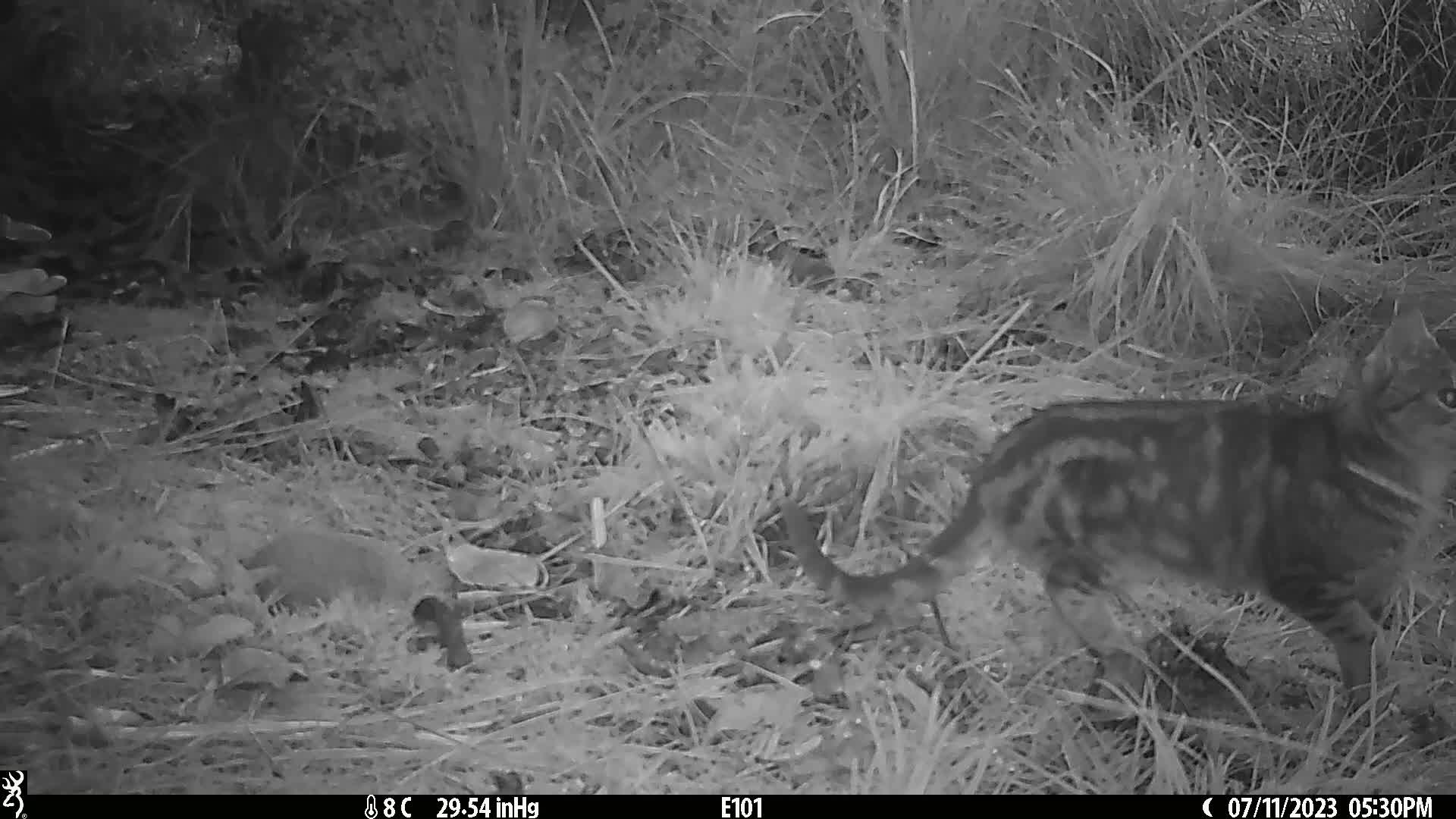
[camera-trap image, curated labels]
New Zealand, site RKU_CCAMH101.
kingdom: Animalia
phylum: Chordata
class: Mammalia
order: Carnivora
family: Felidae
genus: Felis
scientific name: Felis catus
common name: domestic cat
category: cat